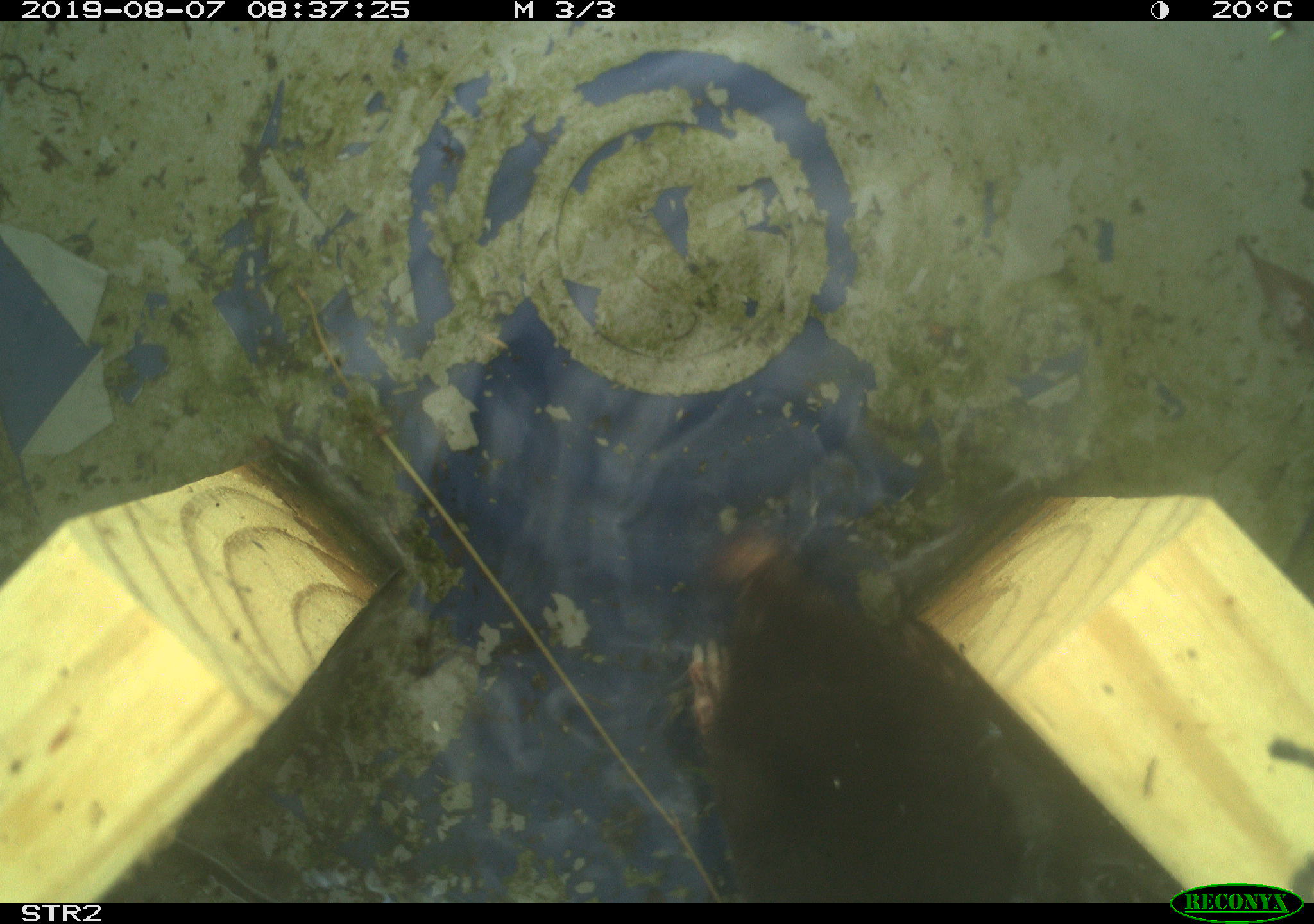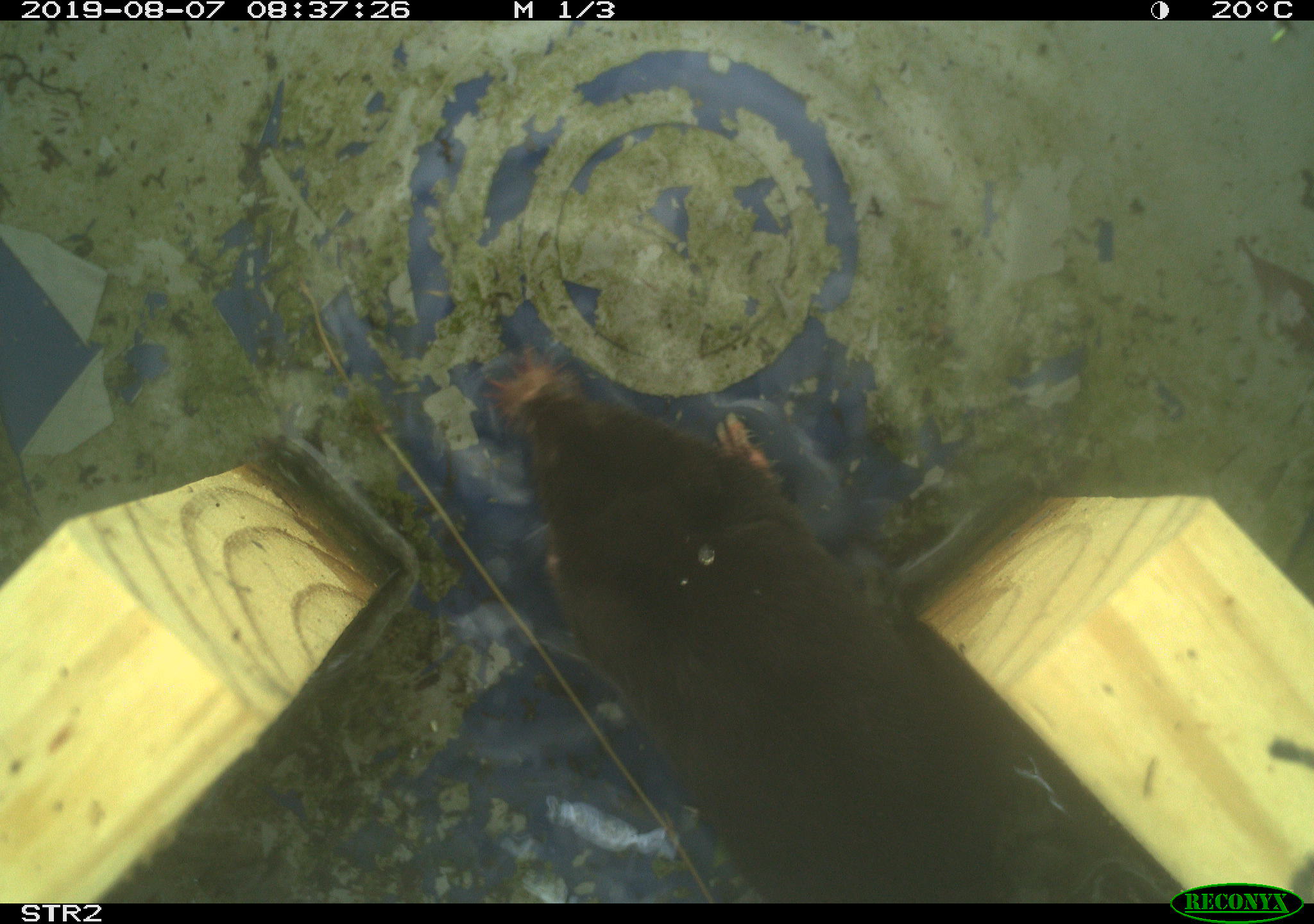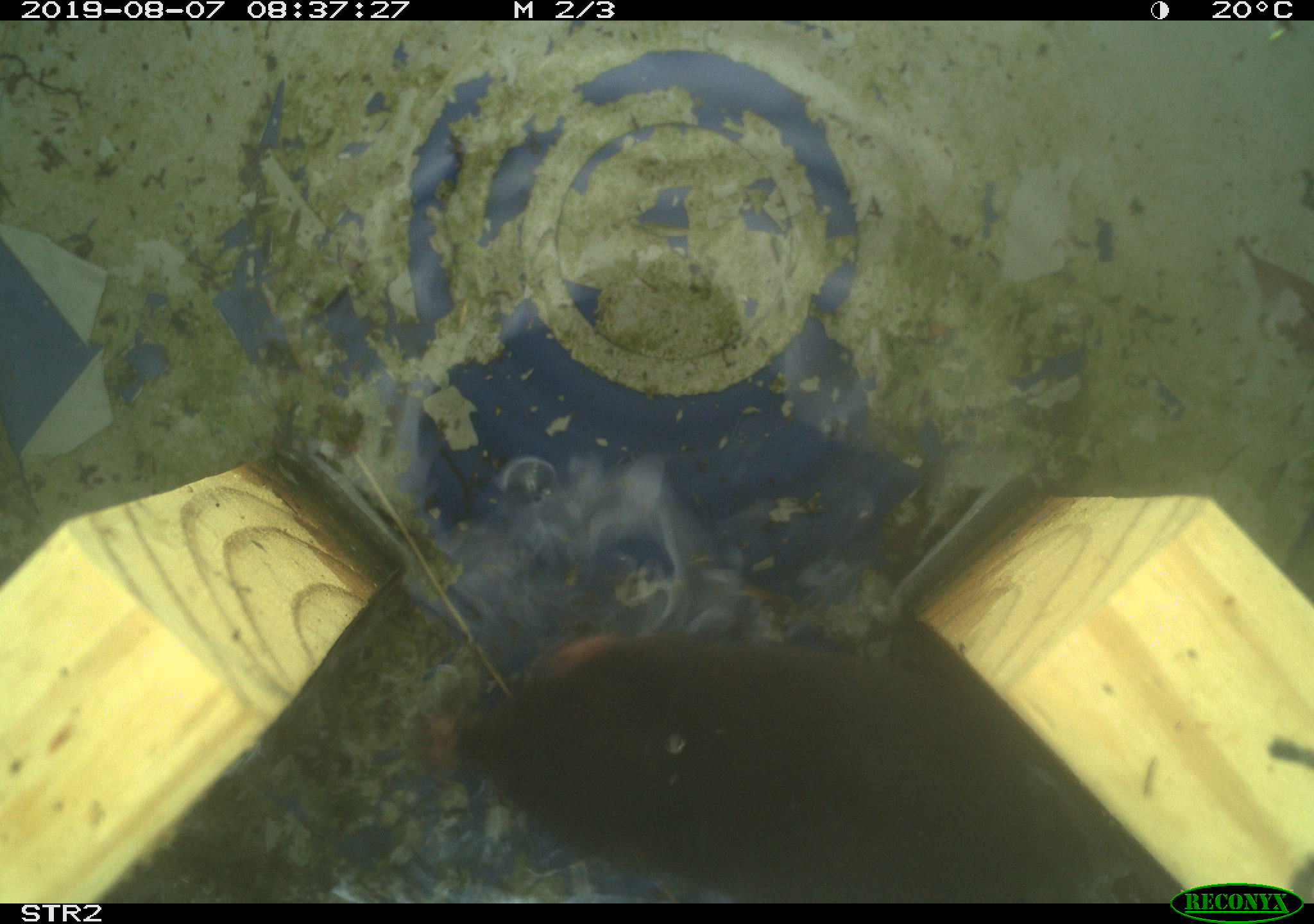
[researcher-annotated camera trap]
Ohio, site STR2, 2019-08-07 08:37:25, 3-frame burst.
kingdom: Animalia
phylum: Chordata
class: Mammalia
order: Eulipotyphla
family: Talpidae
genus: Condylura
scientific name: Condylura cristata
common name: star-nosed mole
Star-nosed mole (Condylura cristata).